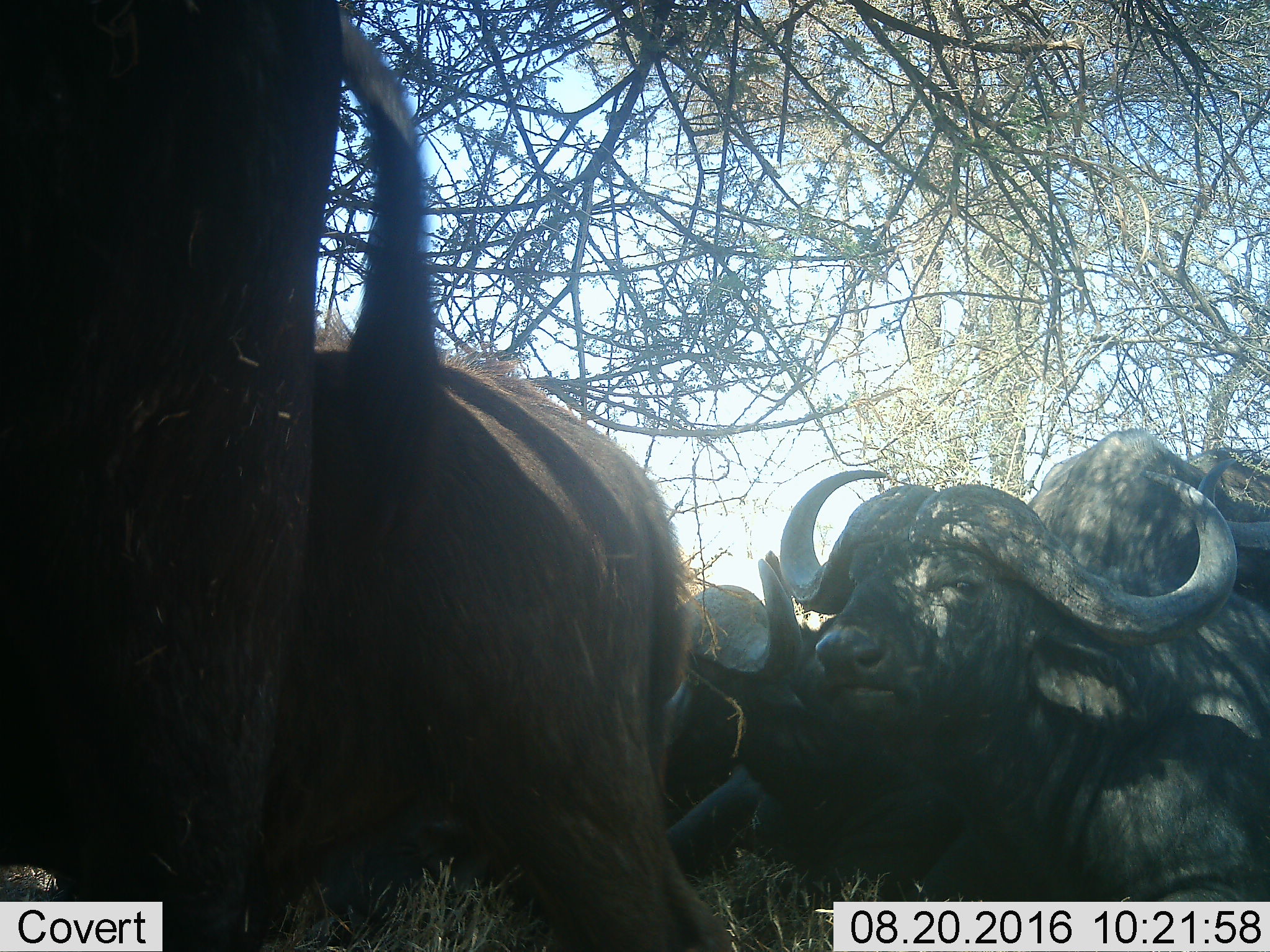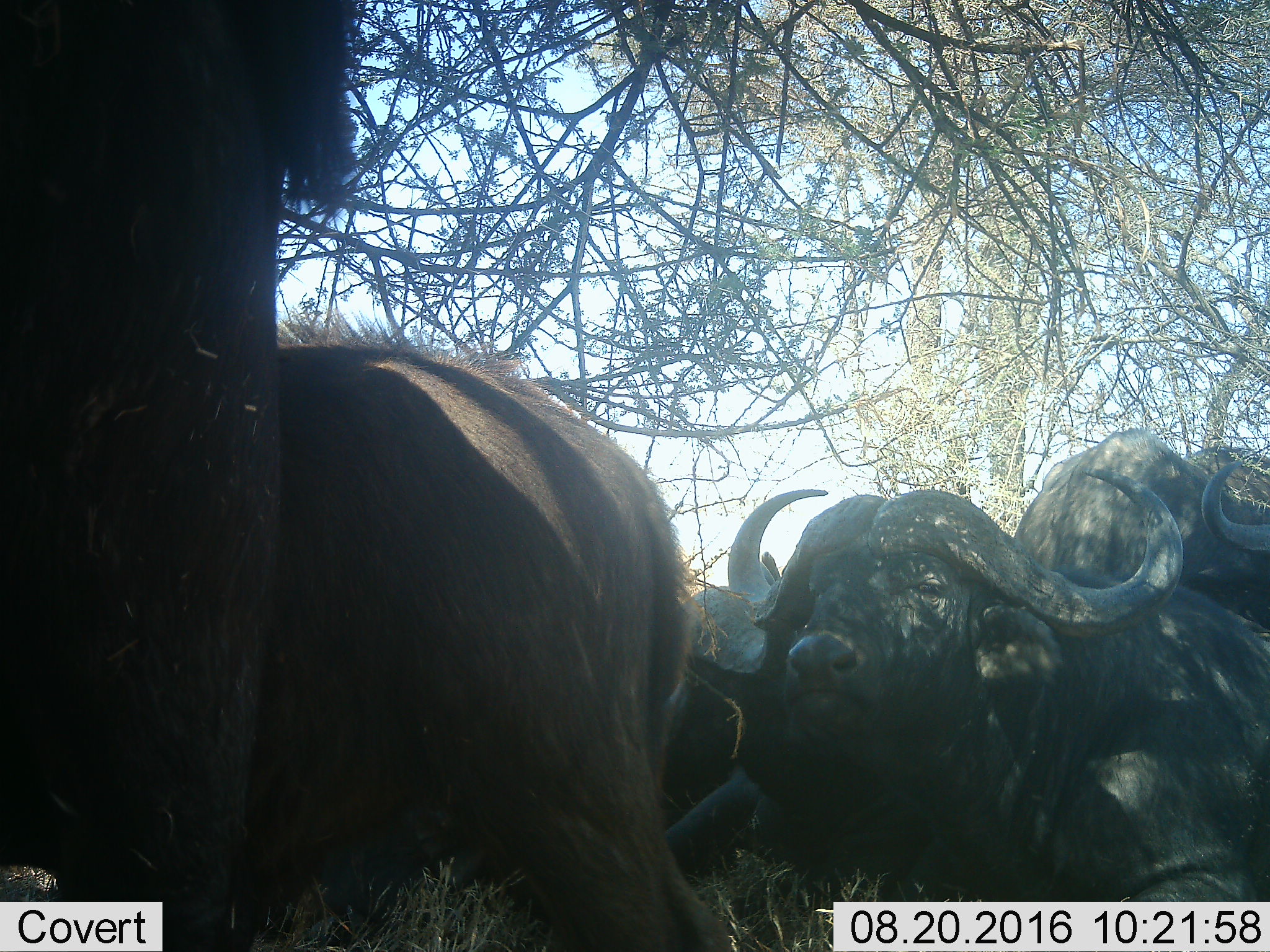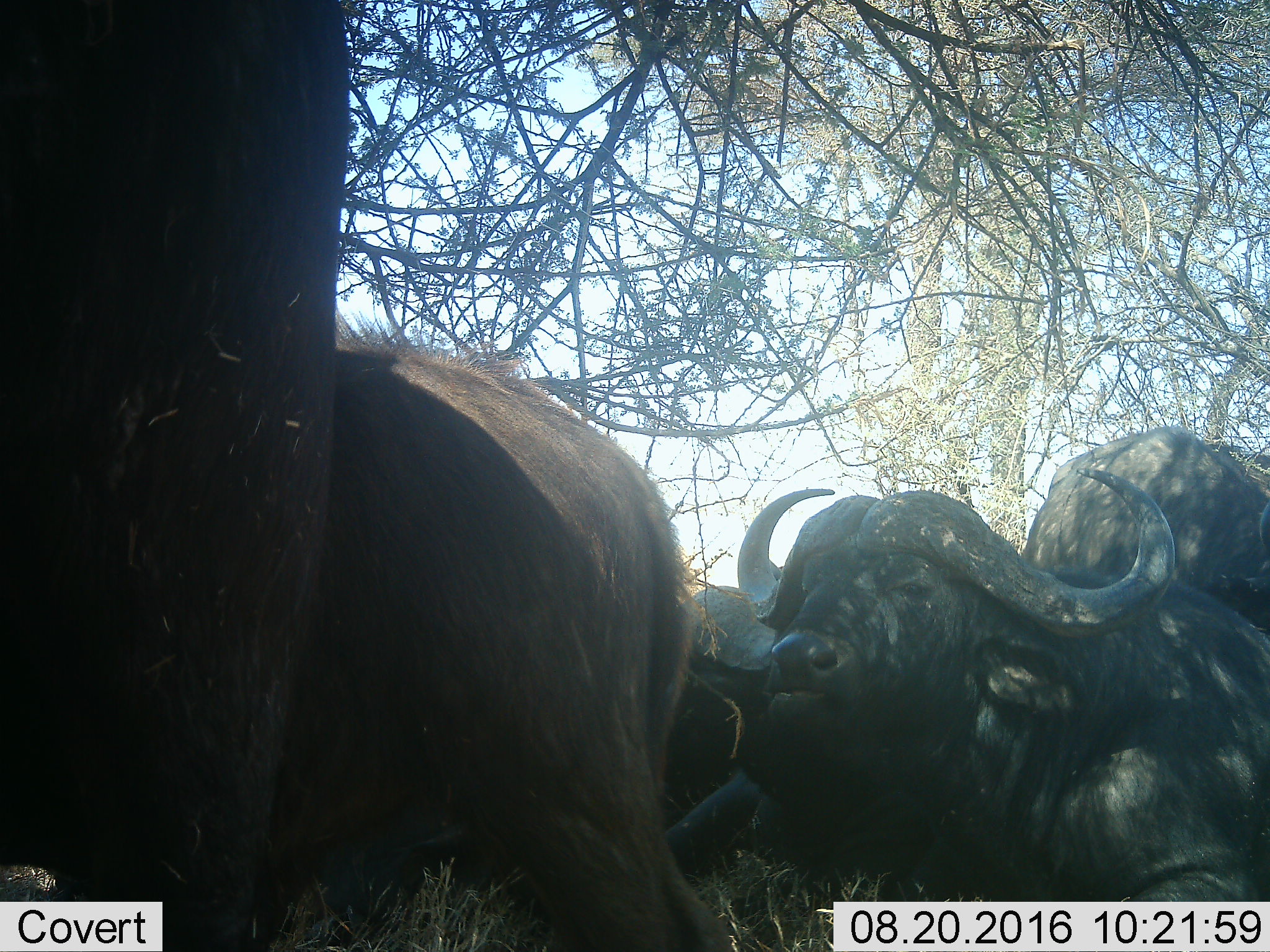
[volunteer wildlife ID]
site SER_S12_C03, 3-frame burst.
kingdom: Animalia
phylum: Chordata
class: Mammalia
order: Artiodactyla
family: Bovidae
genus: Syncerus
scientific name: Syncerus caffer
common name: african buffalo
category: buffalo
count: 6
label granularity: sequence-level